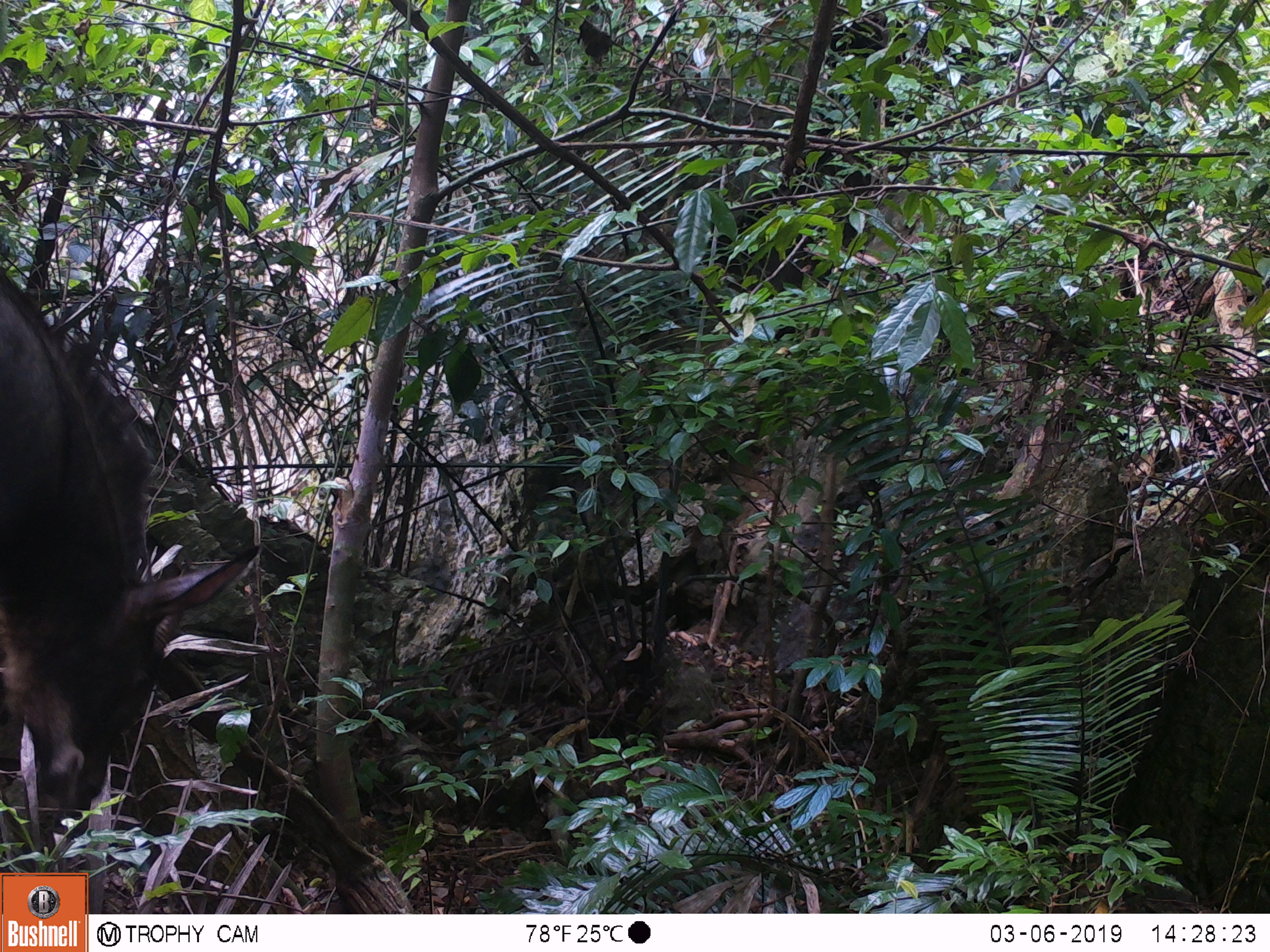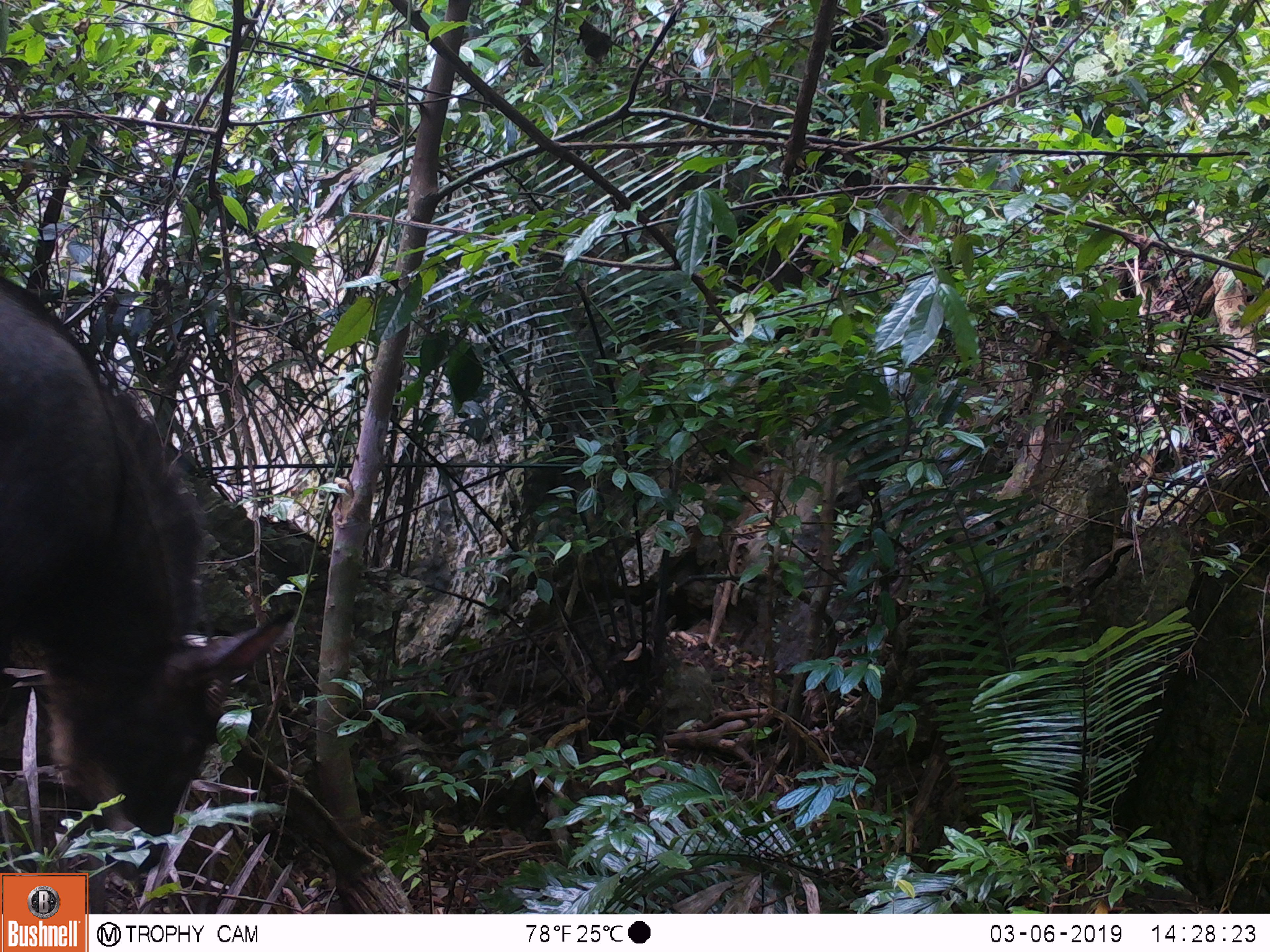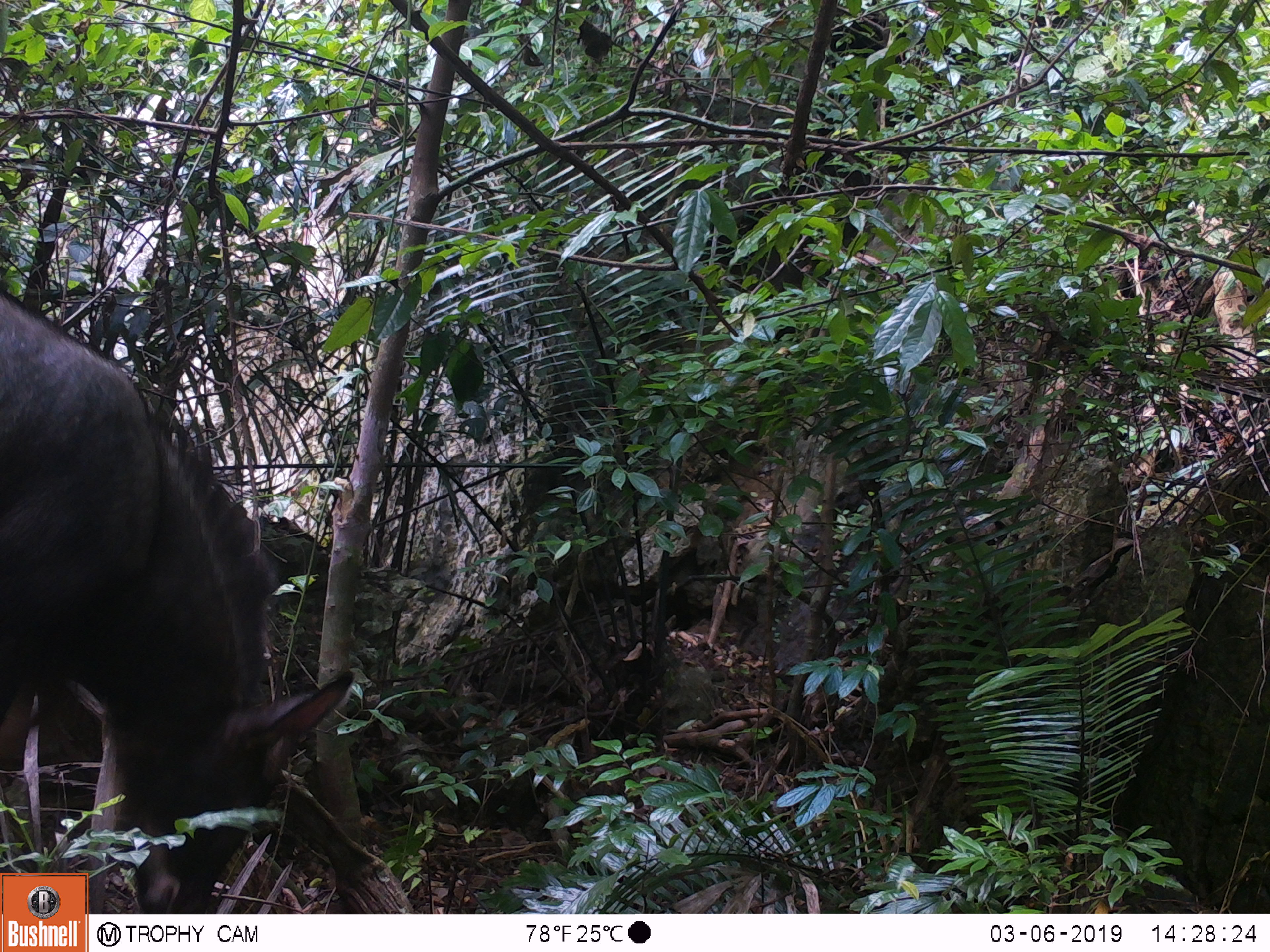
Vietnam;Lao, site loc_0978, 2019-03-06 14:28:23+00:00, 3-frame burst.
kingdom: Animalia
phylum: Chordata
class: Mammalia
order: Artiodactyla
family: Bovidae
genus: Capricornis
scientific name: Capricornis sumatraensis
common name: chinese serow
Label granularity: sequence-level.